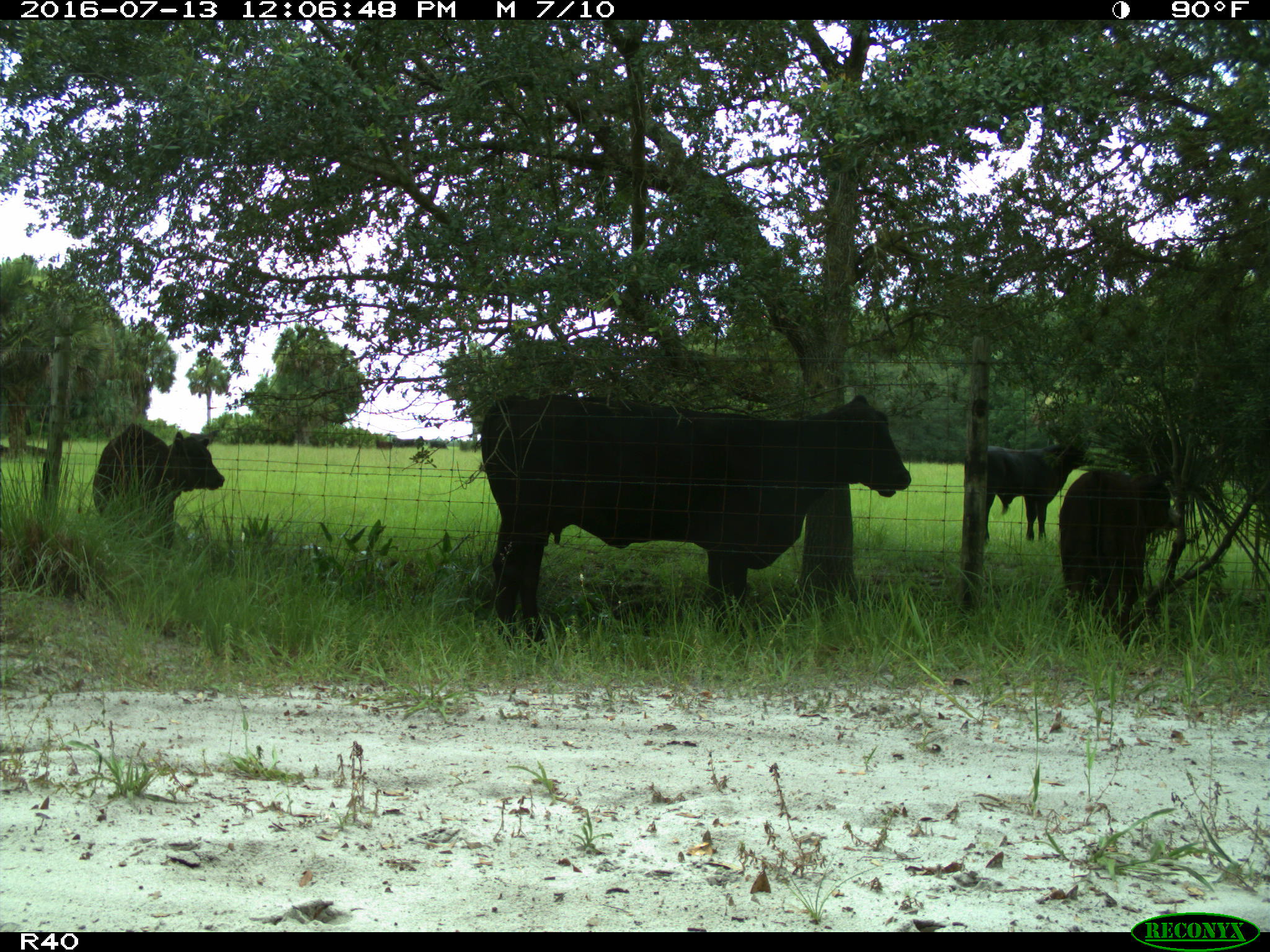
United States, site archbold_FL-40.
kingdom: Animalia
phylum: Chordata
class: Mammalia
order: Artiodactyla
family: Bovidae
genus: Bos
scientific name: Bos taurus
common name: domestic cow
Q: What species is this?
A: Bos taurus (domestic cow).